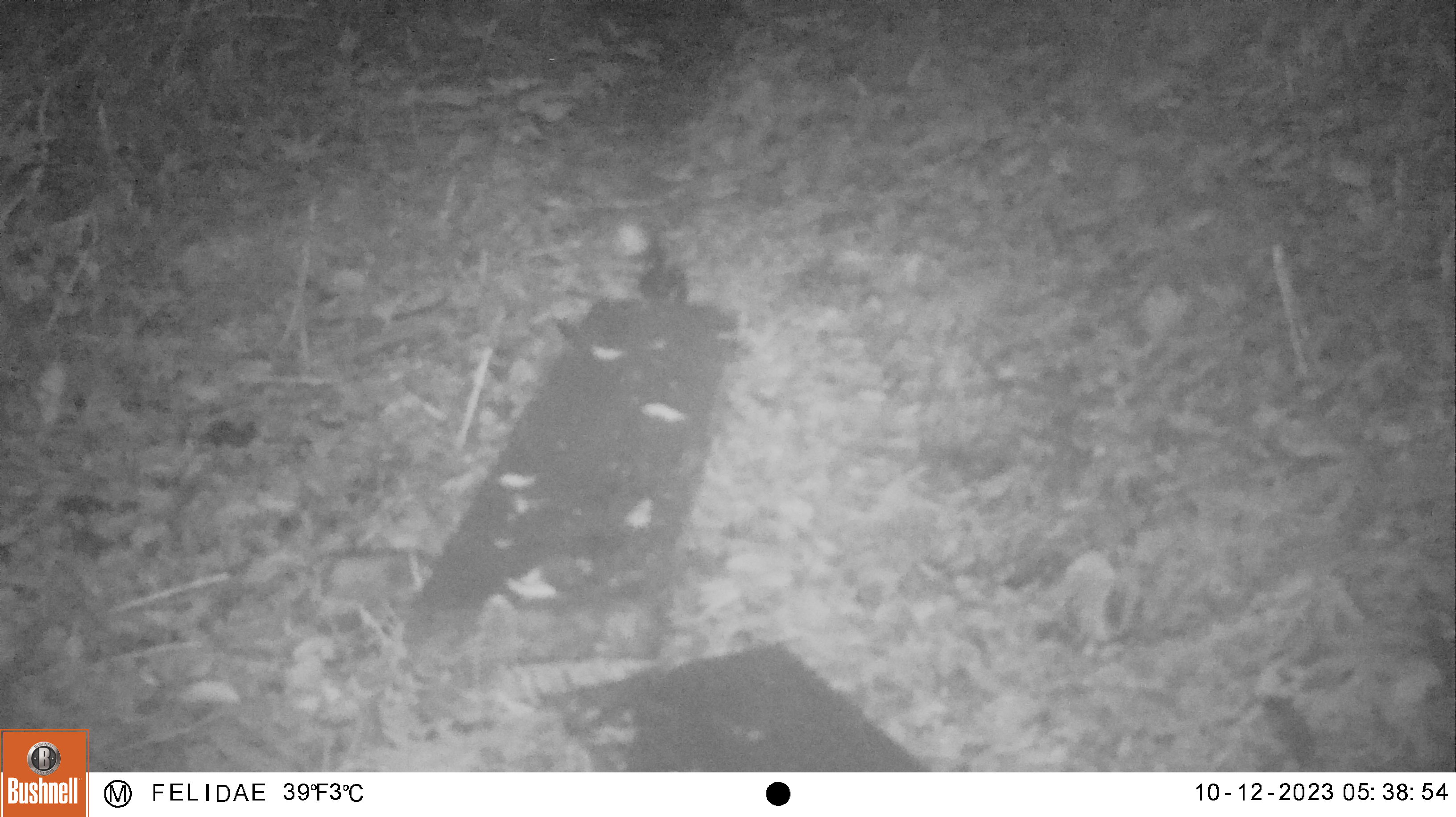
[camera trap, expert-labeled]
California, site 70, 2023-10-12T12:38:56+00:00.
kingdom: Animalia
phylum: Chordata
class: Mammalia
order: Rodentia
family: Sciuridae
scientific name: Sciuridae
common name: squirrel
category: unknown squirrel